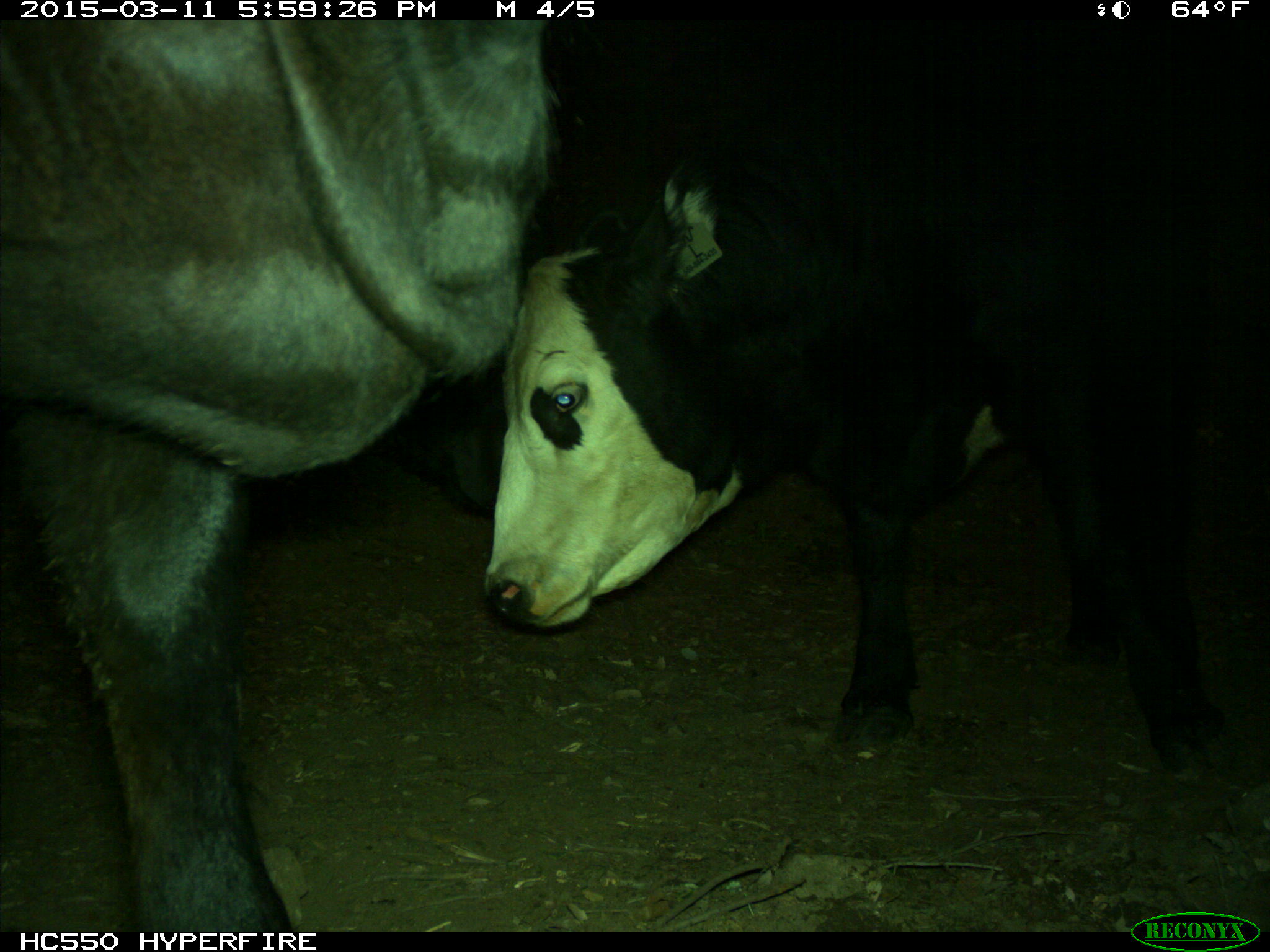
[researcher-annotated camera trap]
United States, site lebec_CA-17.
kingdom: Animalia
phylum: Chordata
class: Mammalia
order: Artiodactyla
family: Bovidae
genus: Bos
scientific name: Bos taurus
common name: domestic cow